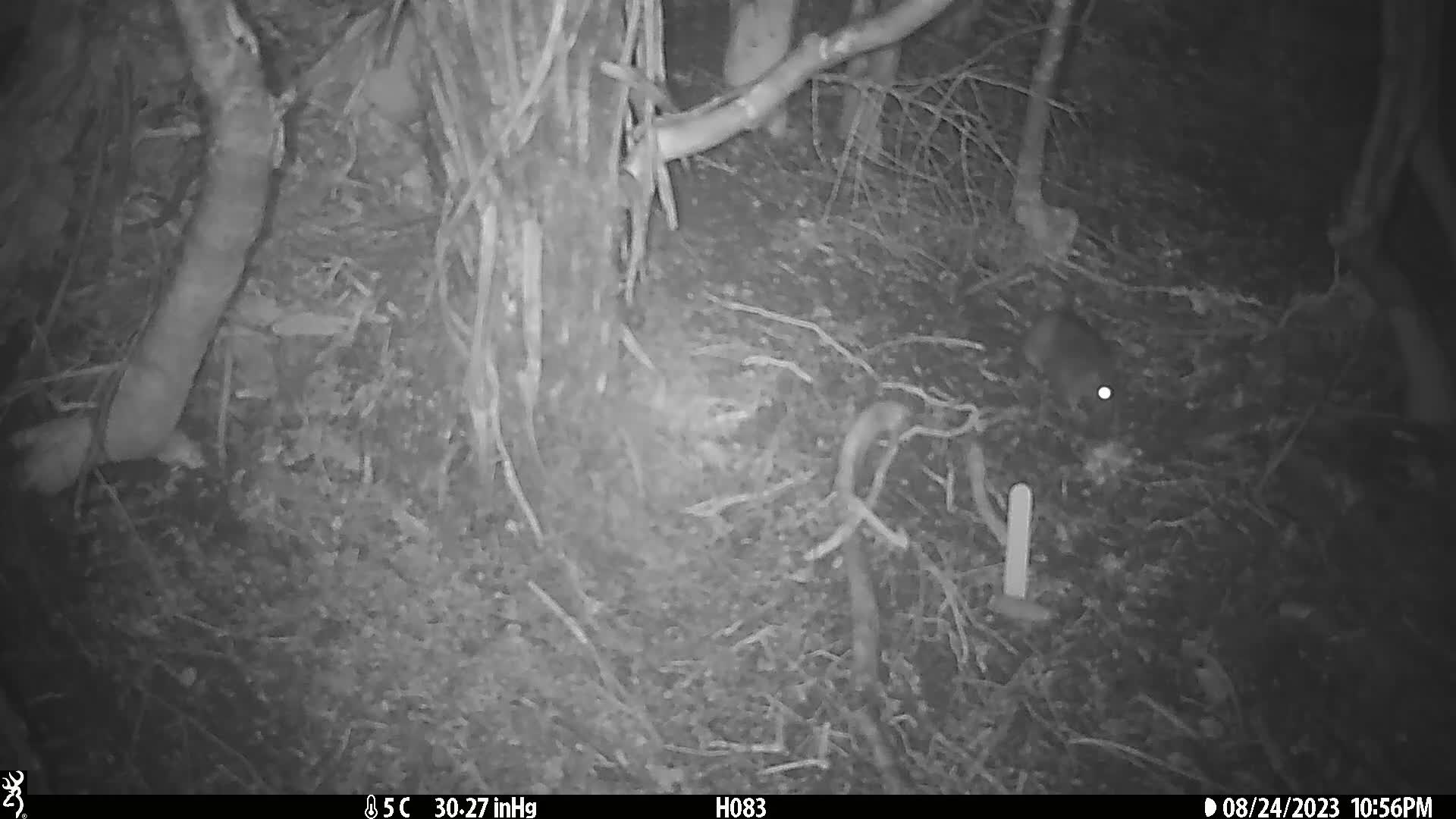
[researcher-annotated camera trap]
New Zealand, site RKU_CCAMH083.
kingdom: Animalia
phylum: Chordata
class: Mammalia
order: Rodentia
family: Muridae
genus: Rattus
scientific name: Rattus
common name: rat